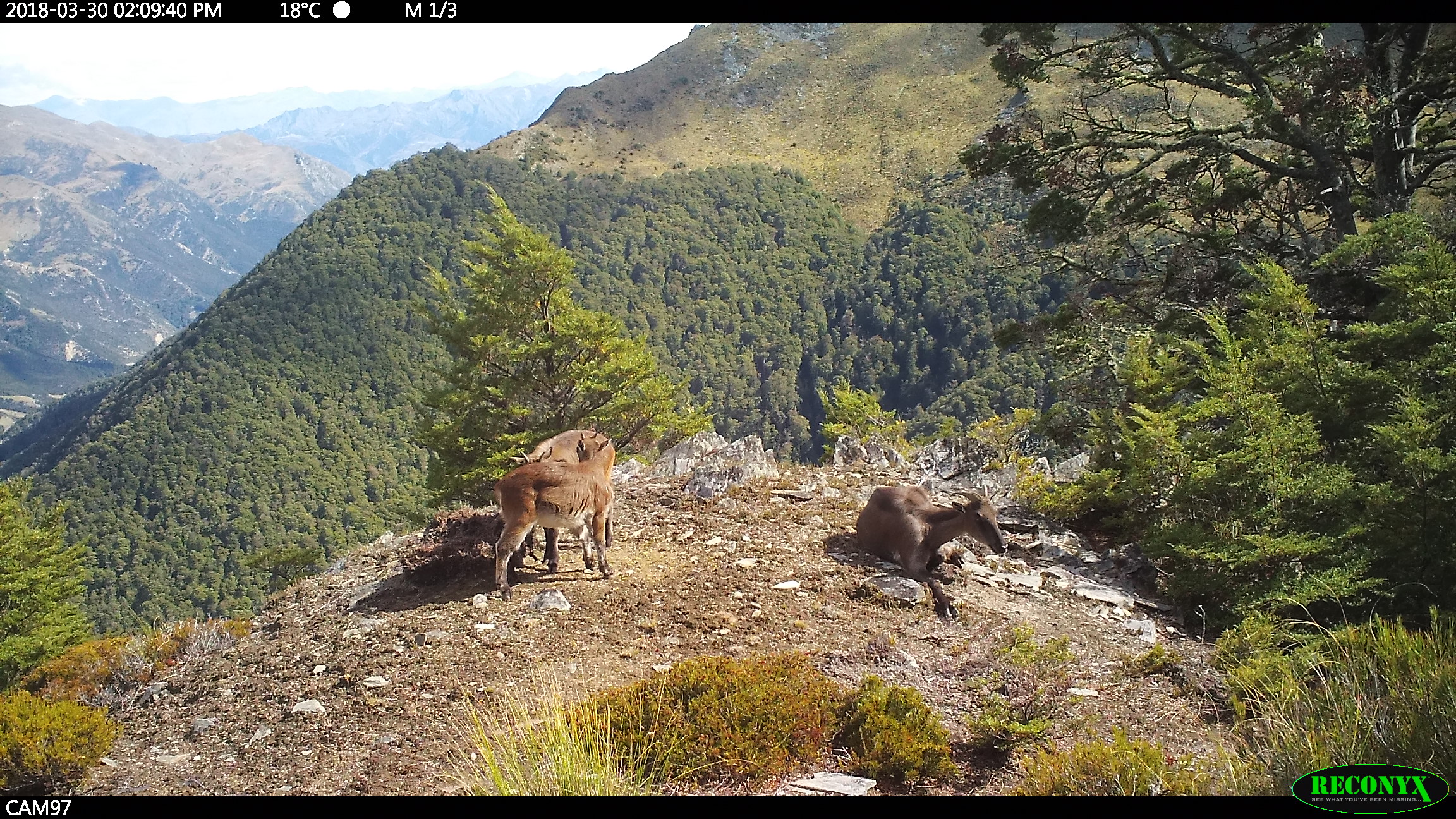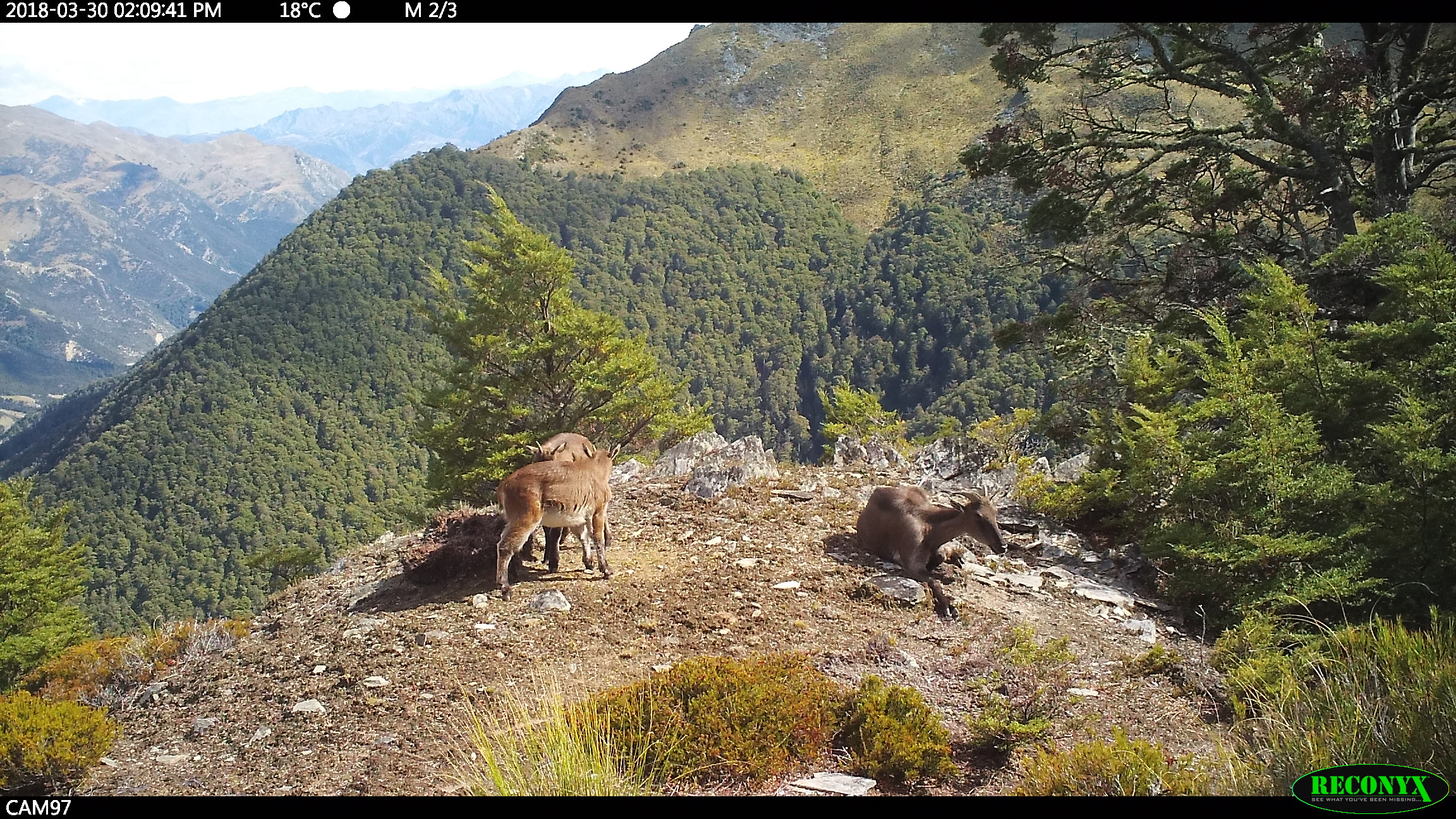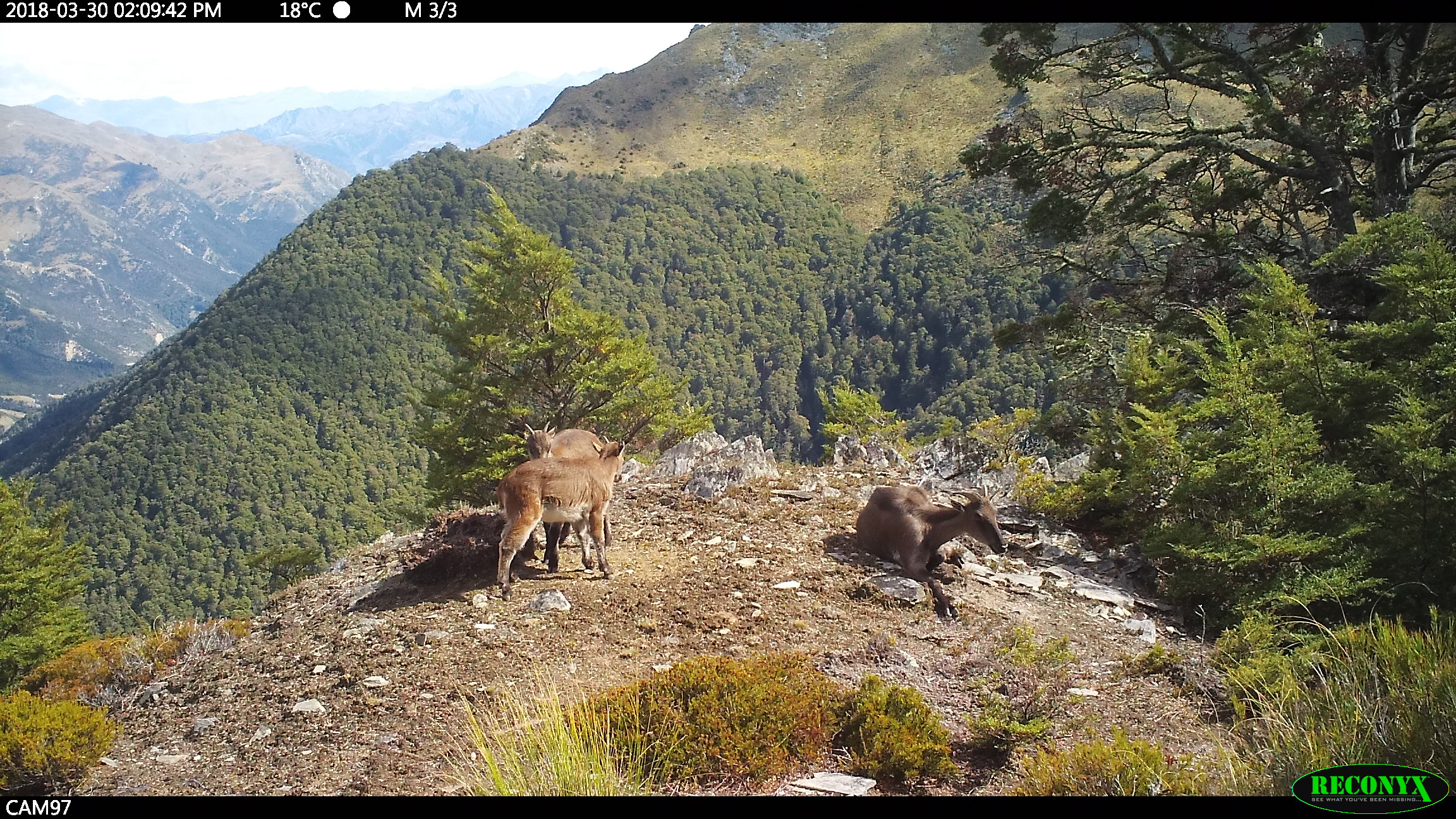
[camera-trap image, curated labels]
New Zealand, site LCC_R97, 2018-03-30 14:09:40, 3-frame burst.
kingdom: Animalia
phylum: Chordata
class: Mammalia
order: Artiodactyla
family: Bovidae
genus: Nilgiritragus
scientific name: Nilgiritragus hylocrius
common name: tahr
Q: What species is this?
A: Tahr (Nilgiritragus hylocrius).